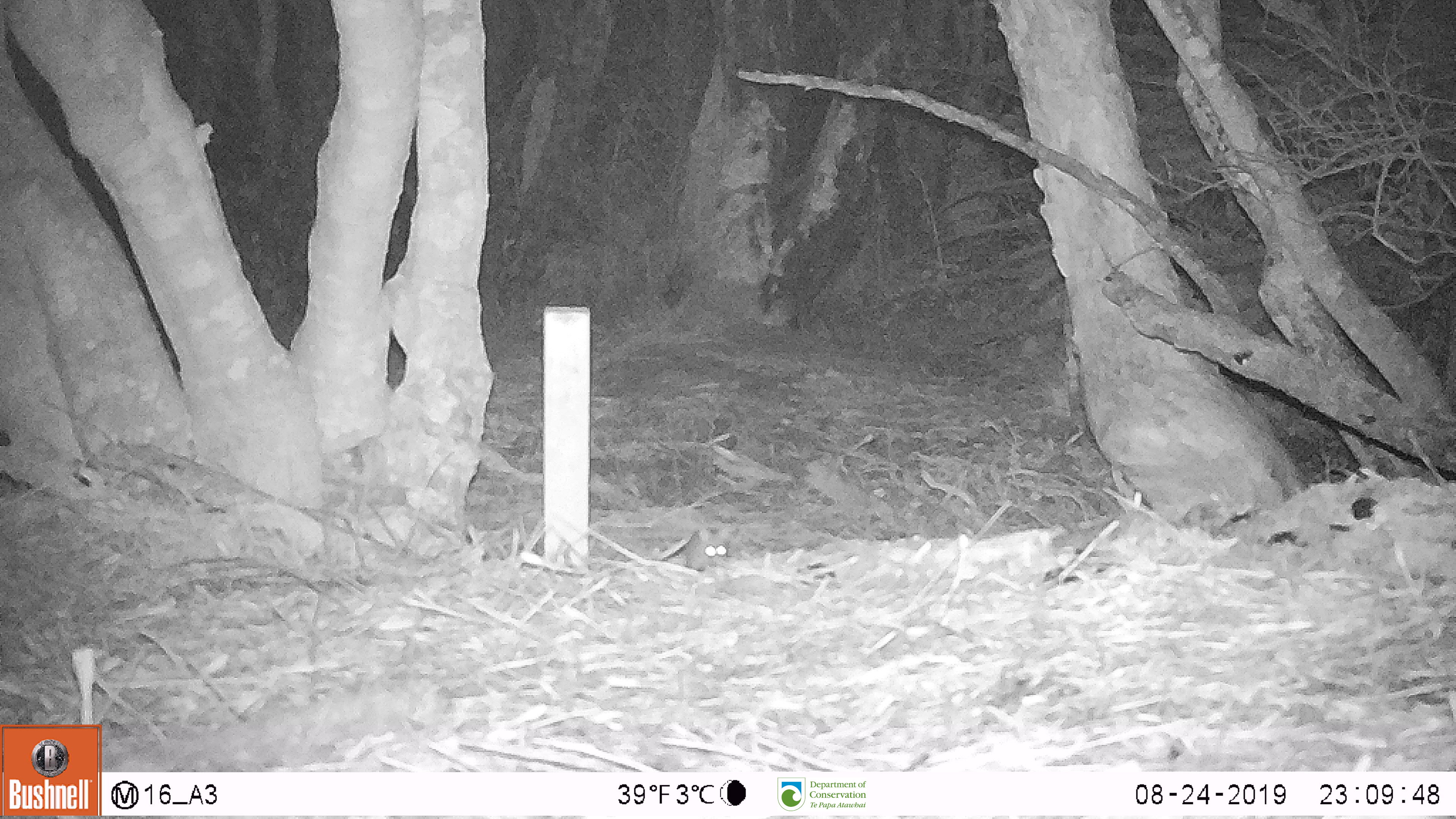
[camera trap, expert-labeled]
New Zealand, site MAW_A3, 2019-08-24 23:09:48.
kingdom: Animalia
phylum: Chordata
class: Mammalia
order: Rodentia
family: Muridae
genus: Mus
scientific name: Mus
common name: mouse